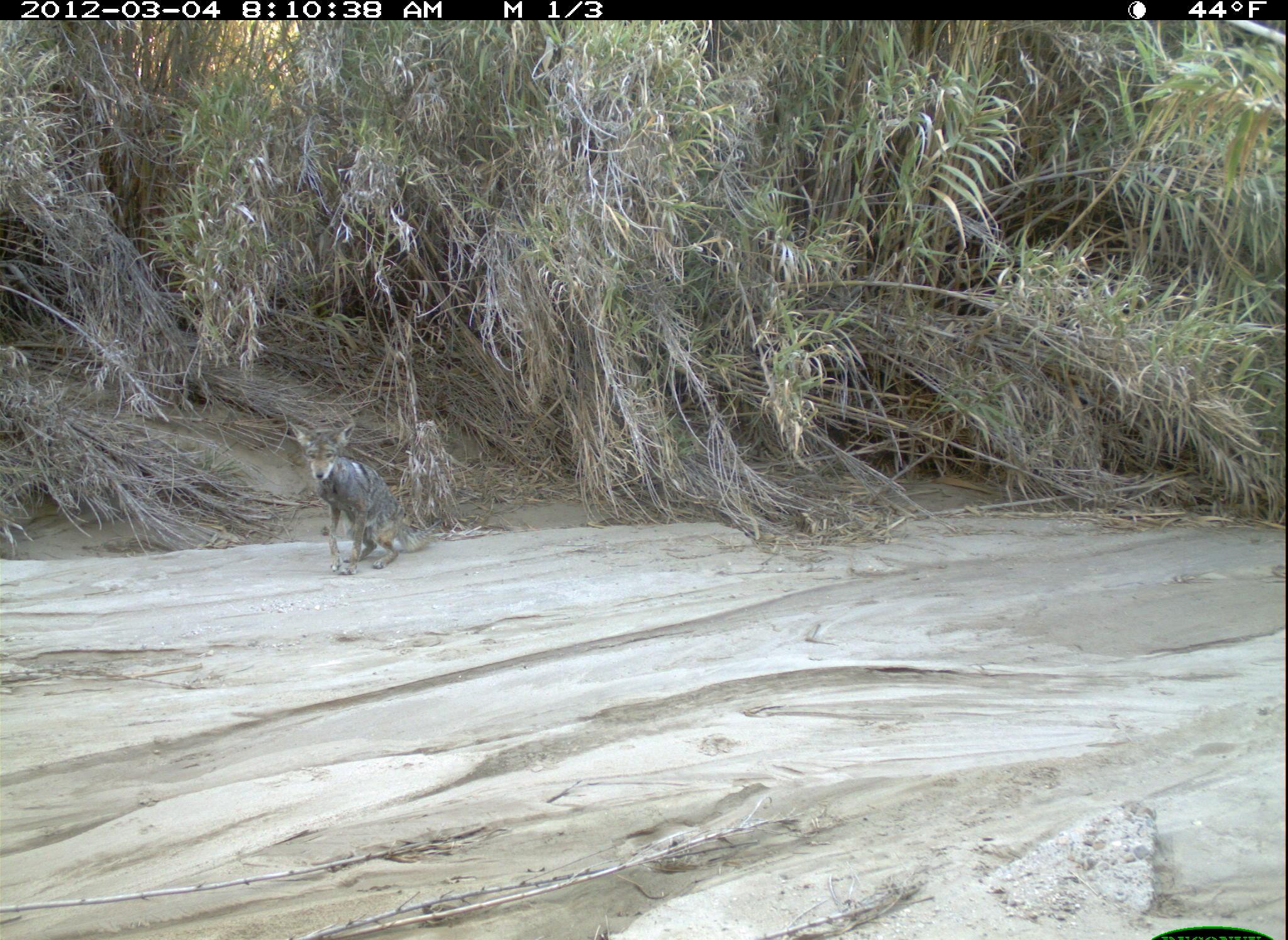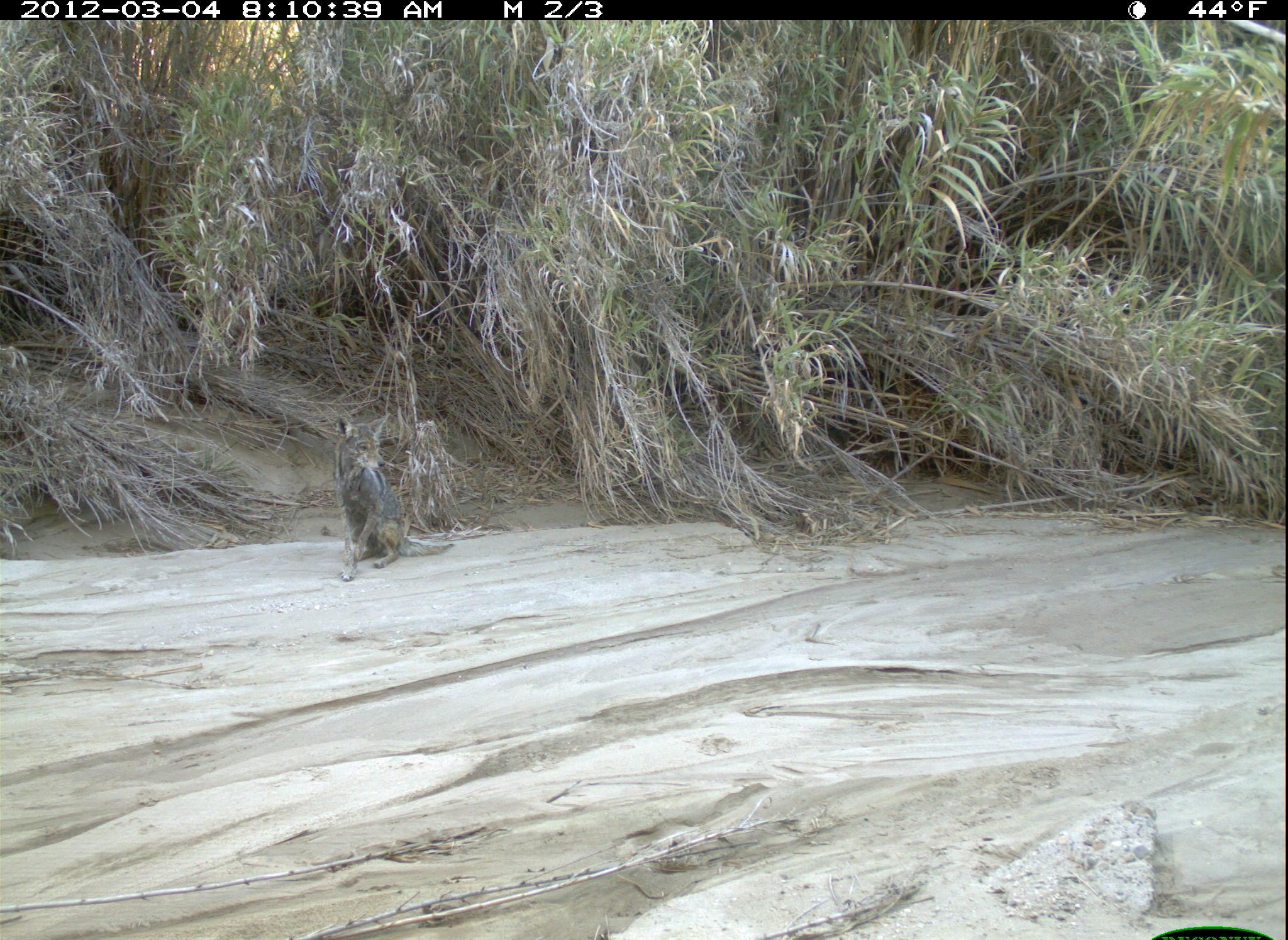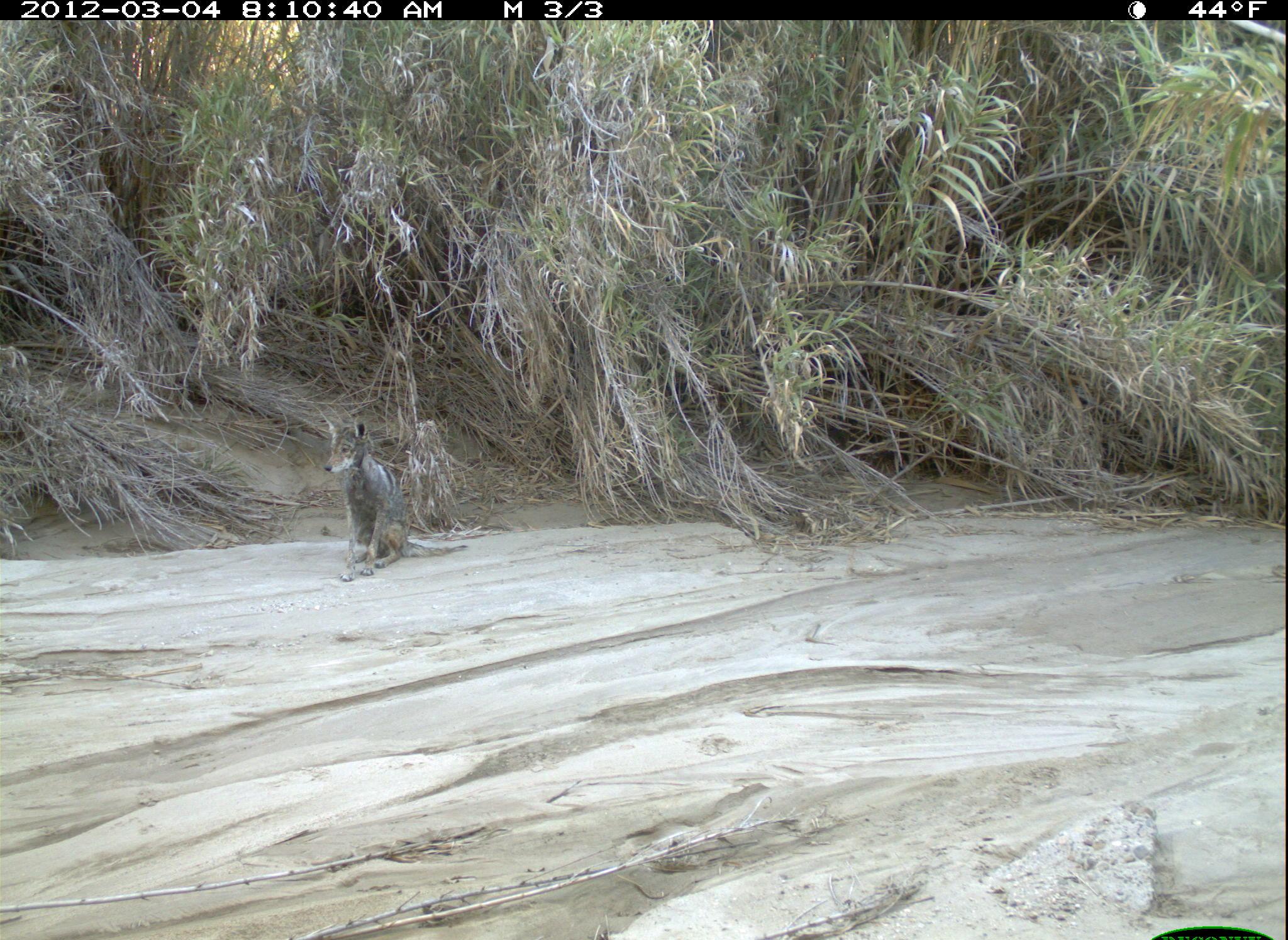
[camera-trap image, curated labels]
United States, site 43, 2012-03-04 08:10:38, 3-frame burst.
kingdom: Animalia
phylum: Chordata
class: Mammalia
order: Carnivora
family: Canidae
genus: Canis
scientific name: Canis latrans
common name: coyote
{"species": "coyote (Canis latrans)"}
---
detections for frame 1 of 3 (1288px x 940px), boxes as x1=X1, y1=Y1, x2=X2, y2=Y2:
coyote: x1=269, y1=396, x2=440, y2=583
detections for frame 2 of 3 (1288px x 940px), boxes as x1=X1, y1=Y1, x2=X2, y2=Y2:
coyote: x1=309, y1=395, x2=469, y2=590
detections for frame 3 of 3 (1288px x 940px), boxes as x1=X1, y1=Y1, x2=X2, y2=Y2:
coyote: x1=314, y1=401, x2=470, y2=590